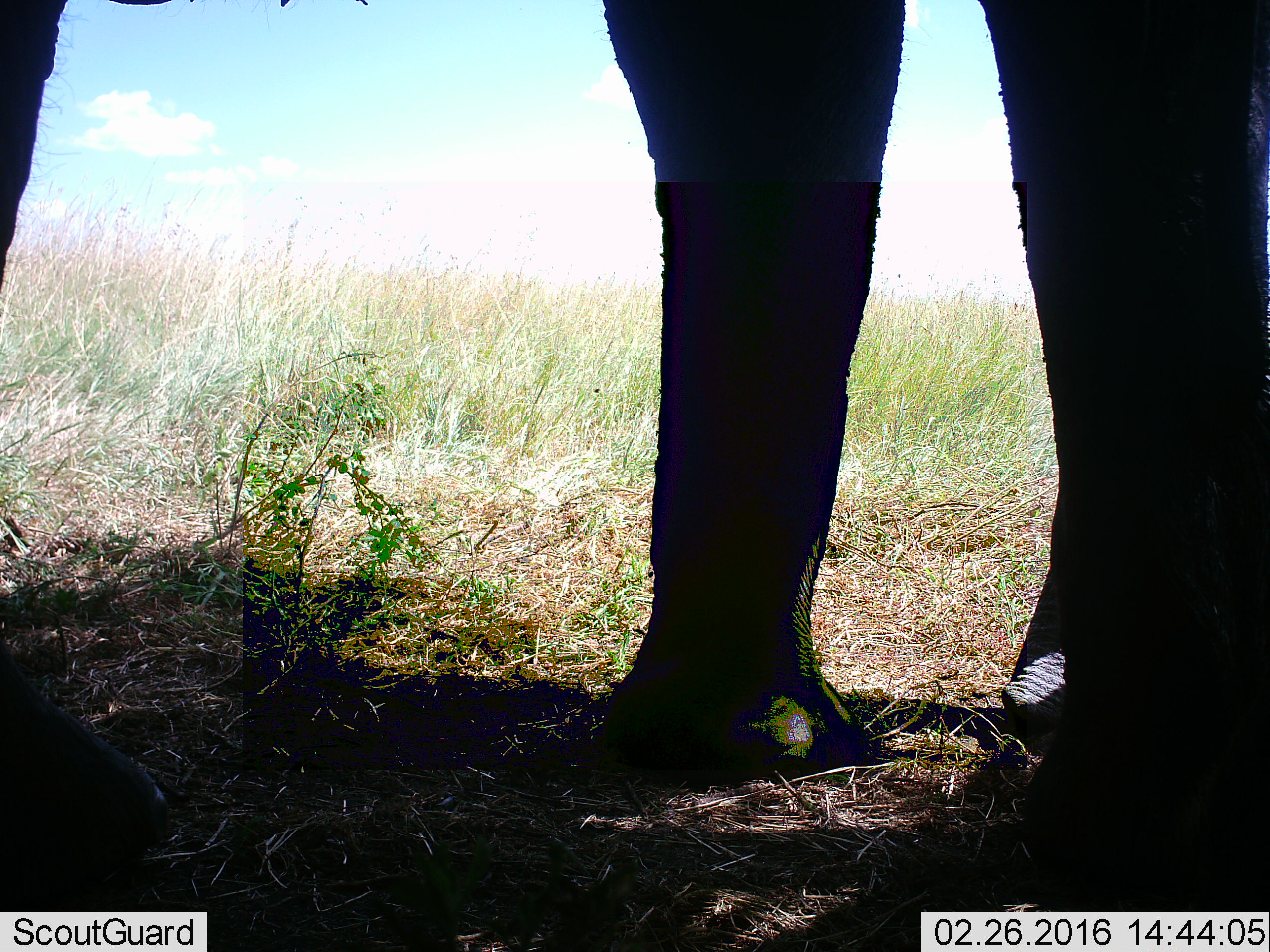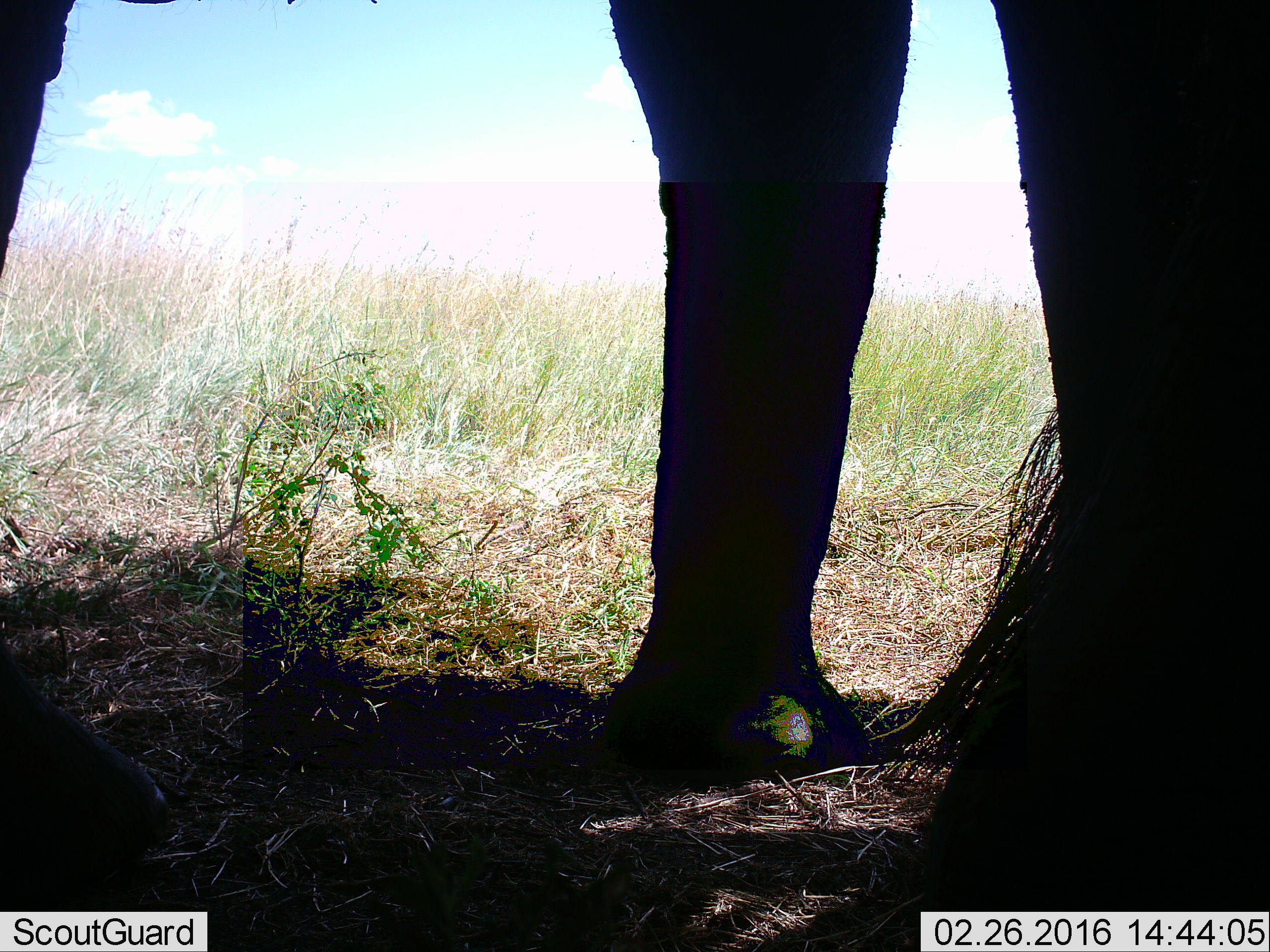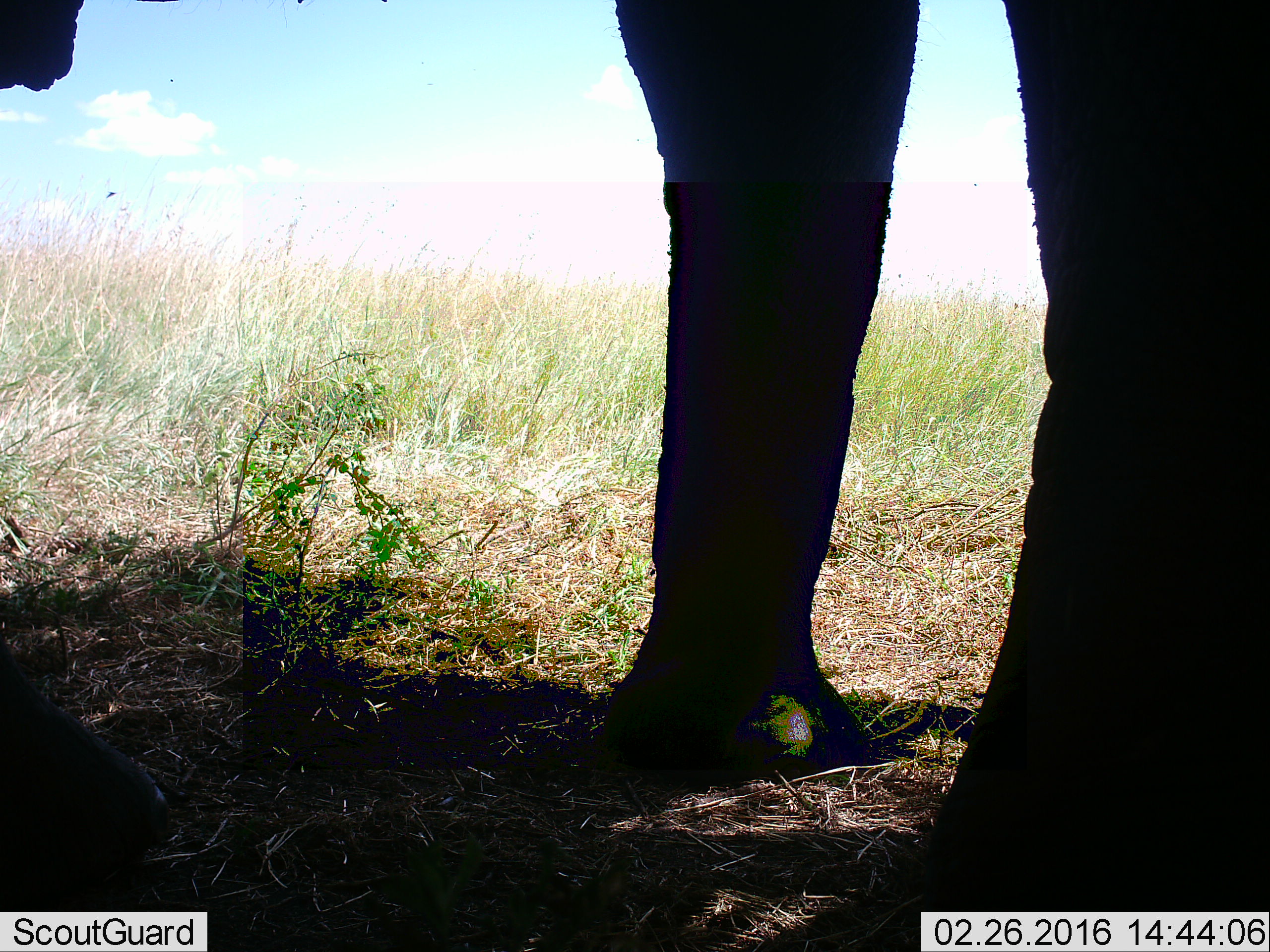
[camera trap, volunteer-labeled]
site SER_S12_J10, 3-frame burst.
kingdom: Animalia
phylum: Chordata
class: Mammalia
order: Proboscidea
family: Elephantidae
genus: Loxodonta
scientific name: Loxodonta africana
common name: african bush elephant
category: elephant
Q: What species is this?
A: Elephant (african bush elephant) (Loxodonta africana).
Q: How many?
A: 1.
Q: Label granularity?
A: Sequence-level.